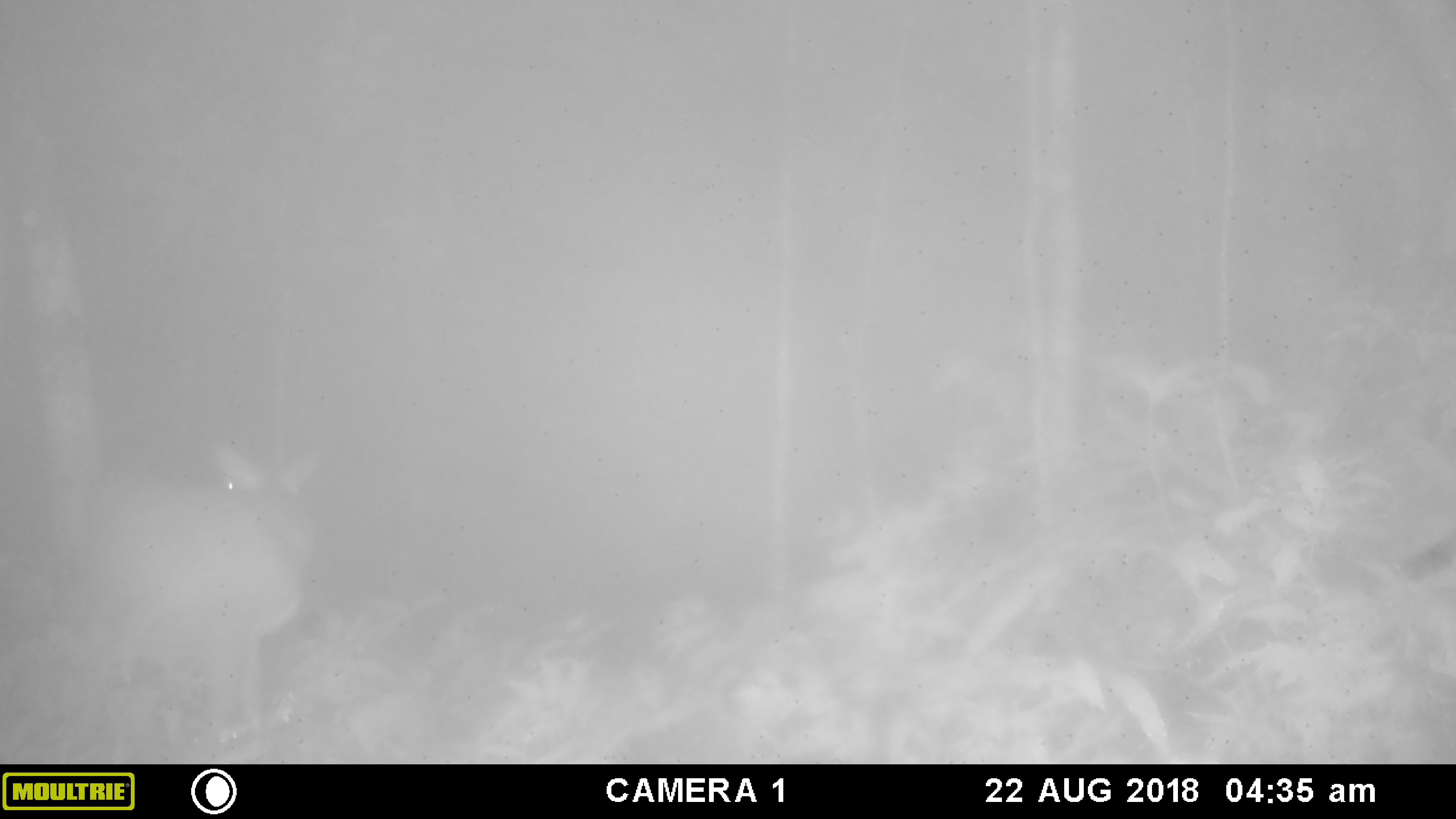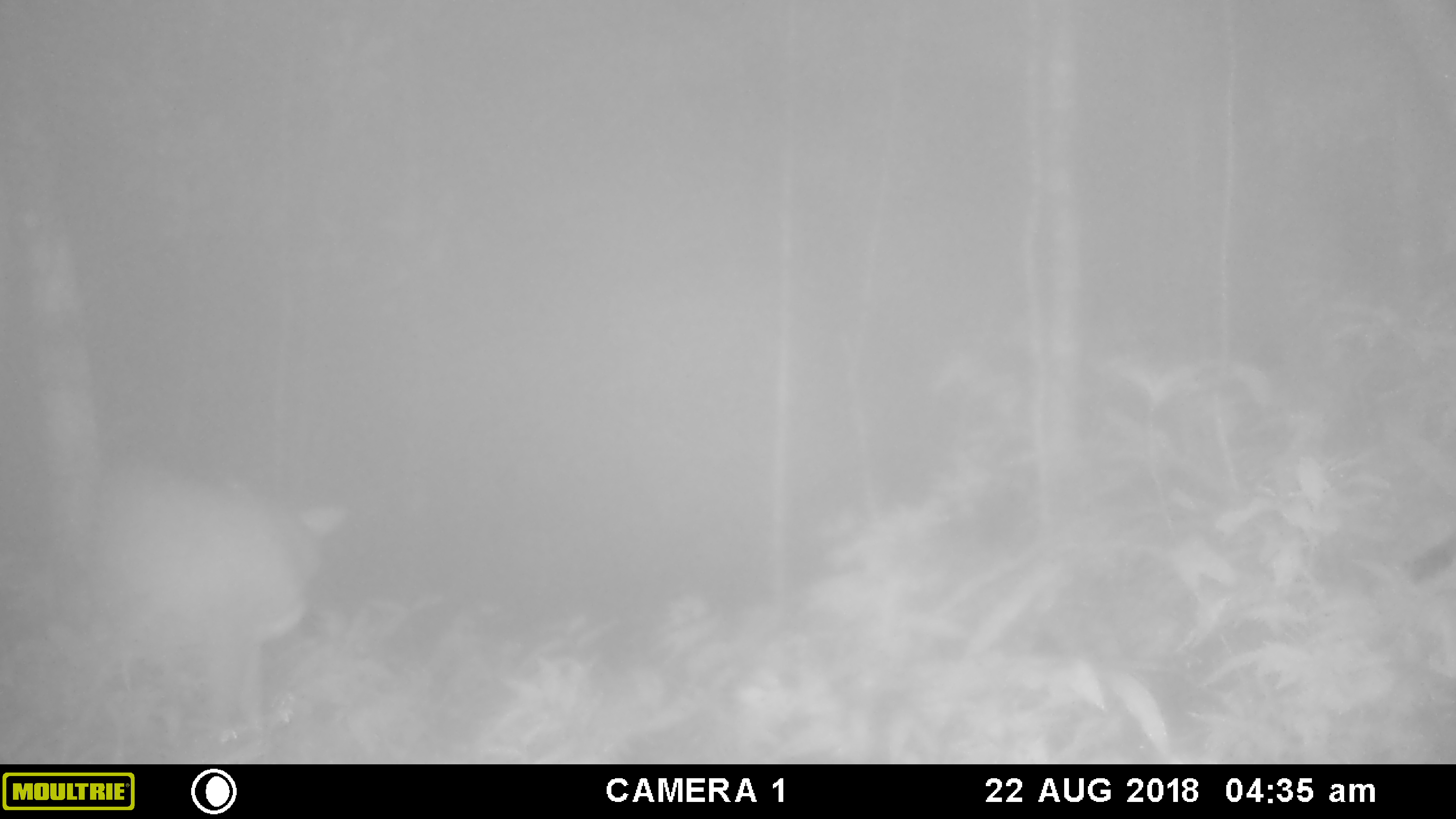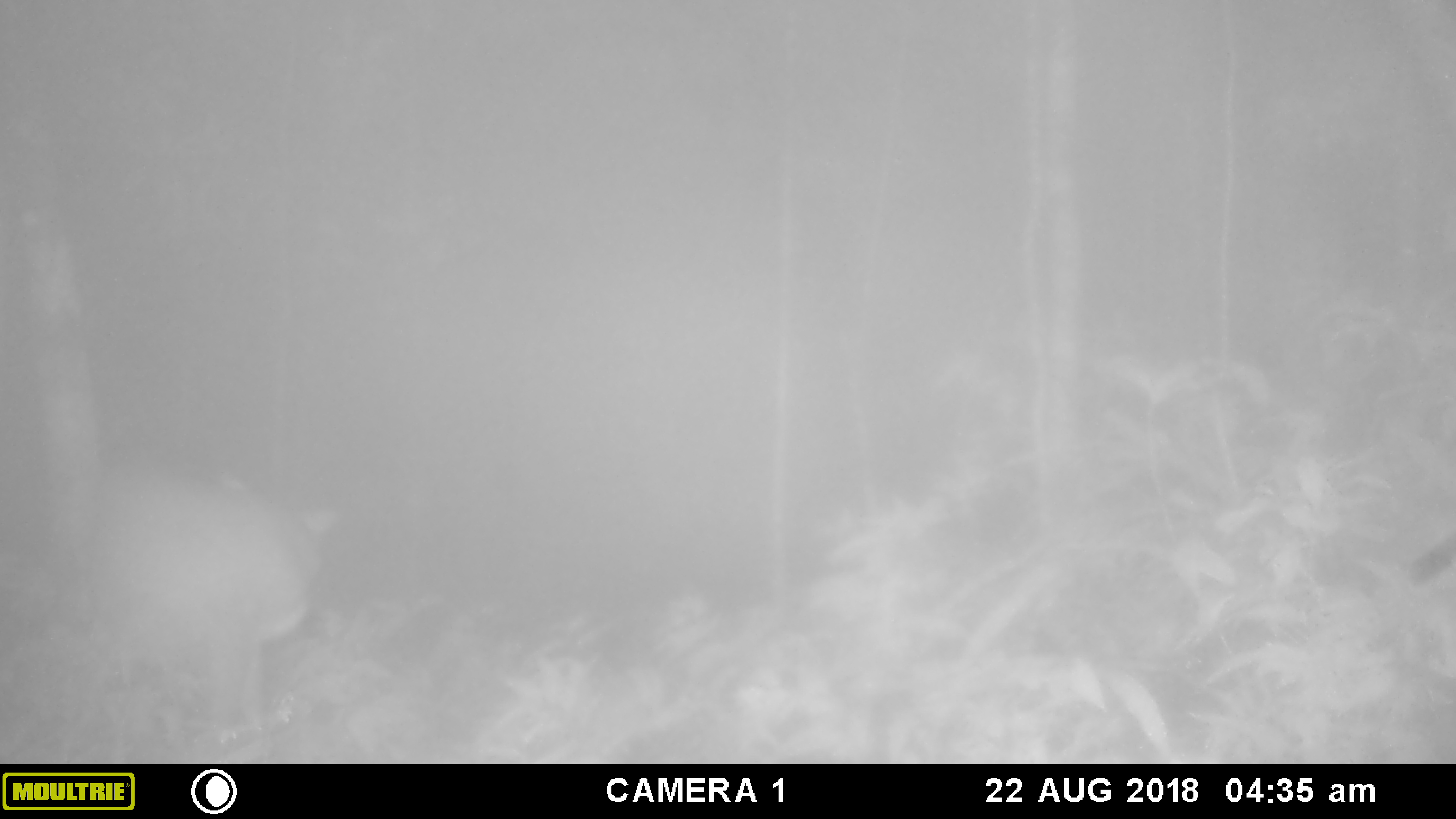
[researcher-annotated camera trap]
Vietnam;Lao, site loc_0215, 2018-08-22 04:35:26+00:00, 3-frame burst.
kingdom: Animalia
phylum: Chordata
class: Mammalia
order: Artiodactyla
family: Cervidae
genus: Muntiacus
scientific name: Muntiacus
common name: muntjacs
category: unidentified muntjac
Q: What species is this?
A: Unidentified muntjac (muntjacs) (Muntiacus).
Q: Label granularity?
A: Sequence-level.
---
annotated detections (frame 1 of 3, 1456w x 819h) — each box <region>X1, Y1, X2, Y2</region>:
unidentified muntjac: <region>71, 440, 321, 728</region>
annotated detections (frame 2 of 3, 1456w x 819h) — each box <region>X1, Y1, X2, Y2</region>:
unidentified muntjac: <region>91, 453, 349, 727</region>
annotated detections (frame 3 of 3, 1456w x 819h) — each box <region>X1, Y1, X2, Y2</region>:
unidentified muntjac: <region>91, 464, 343, 728</region>